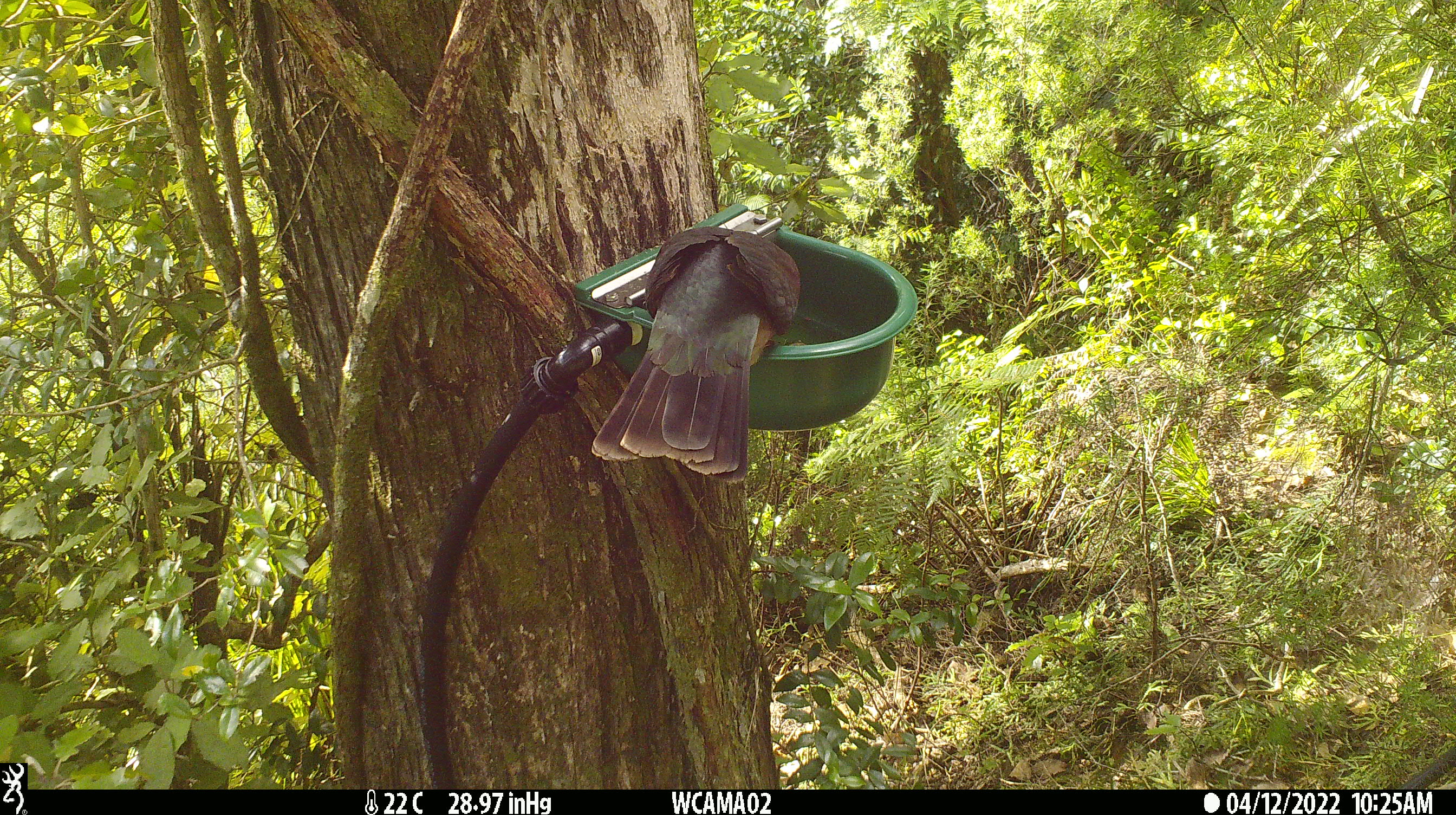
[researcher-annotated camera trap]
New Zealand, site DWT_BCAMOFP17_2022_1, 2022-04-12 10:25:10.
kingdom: Animalia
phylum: Chordata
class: Aves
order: Columbiformes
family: Columbidae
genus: Hemiphaga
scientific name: Hemiphaga novaeseelandiae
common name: new zealand pigeon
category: kereru